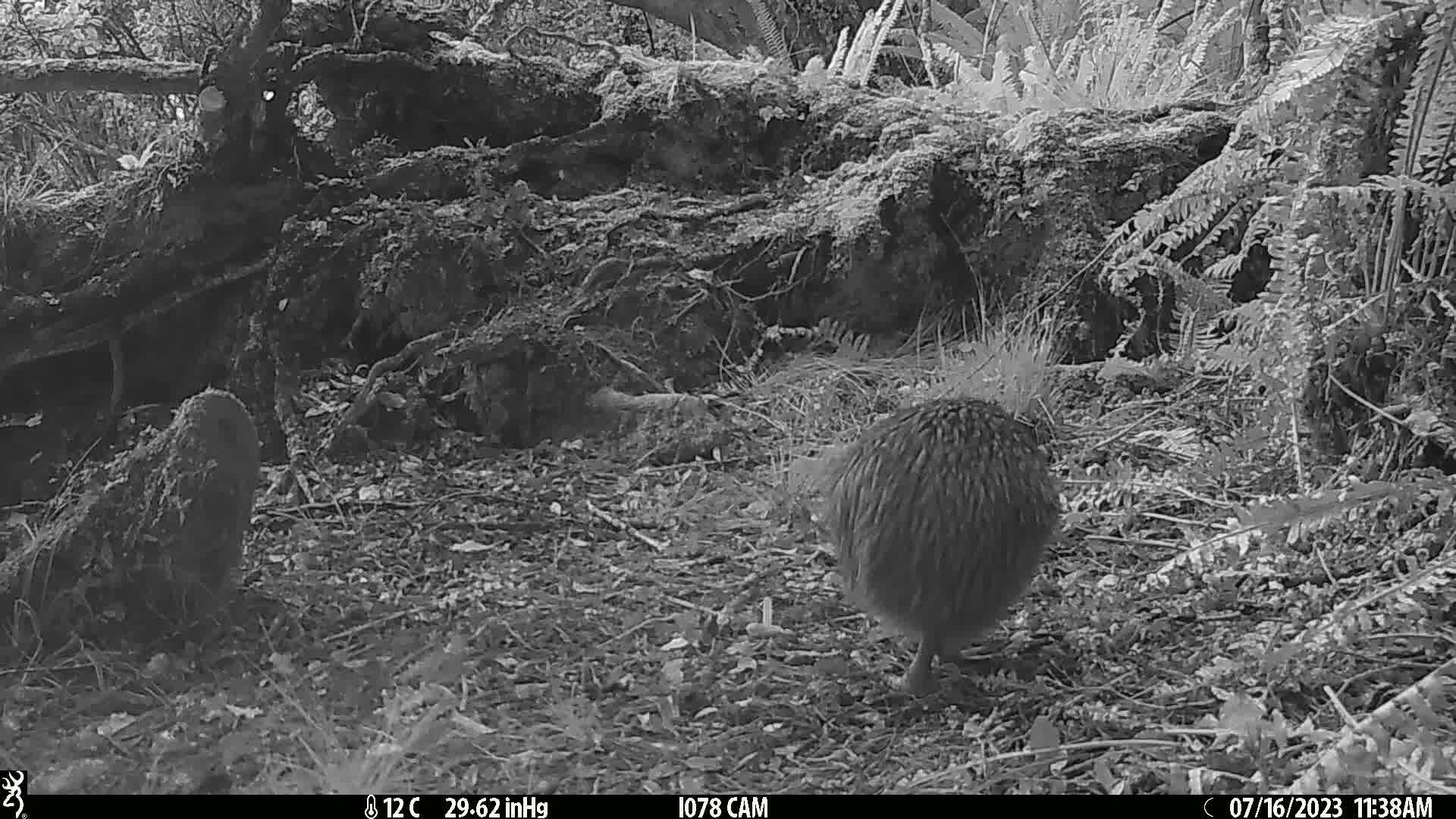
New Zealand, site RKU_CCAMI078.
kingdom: Animalia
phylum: Chordata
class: Aves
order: Apterygiformes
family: Apterygidae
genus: Apteryx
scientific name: Apteryx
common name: kiwi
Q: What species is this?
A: Kiwi (Apteryx).